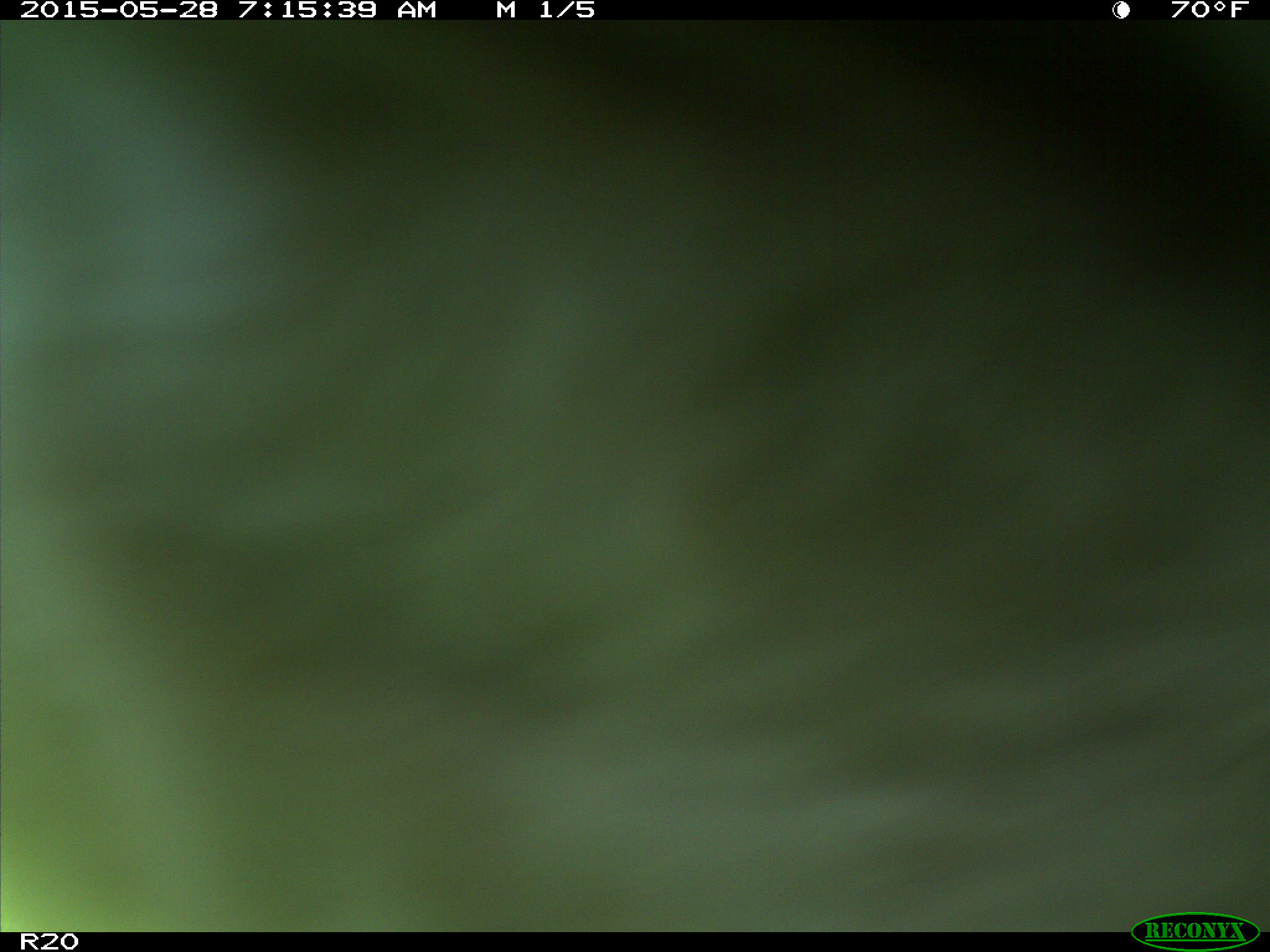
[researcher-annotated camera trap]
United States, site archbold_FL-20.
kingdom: Animalia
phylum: Chordata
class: Mammalia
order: Artiodactyla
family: Bovidae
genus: Bos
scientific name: Bos taurus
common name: domestic cow